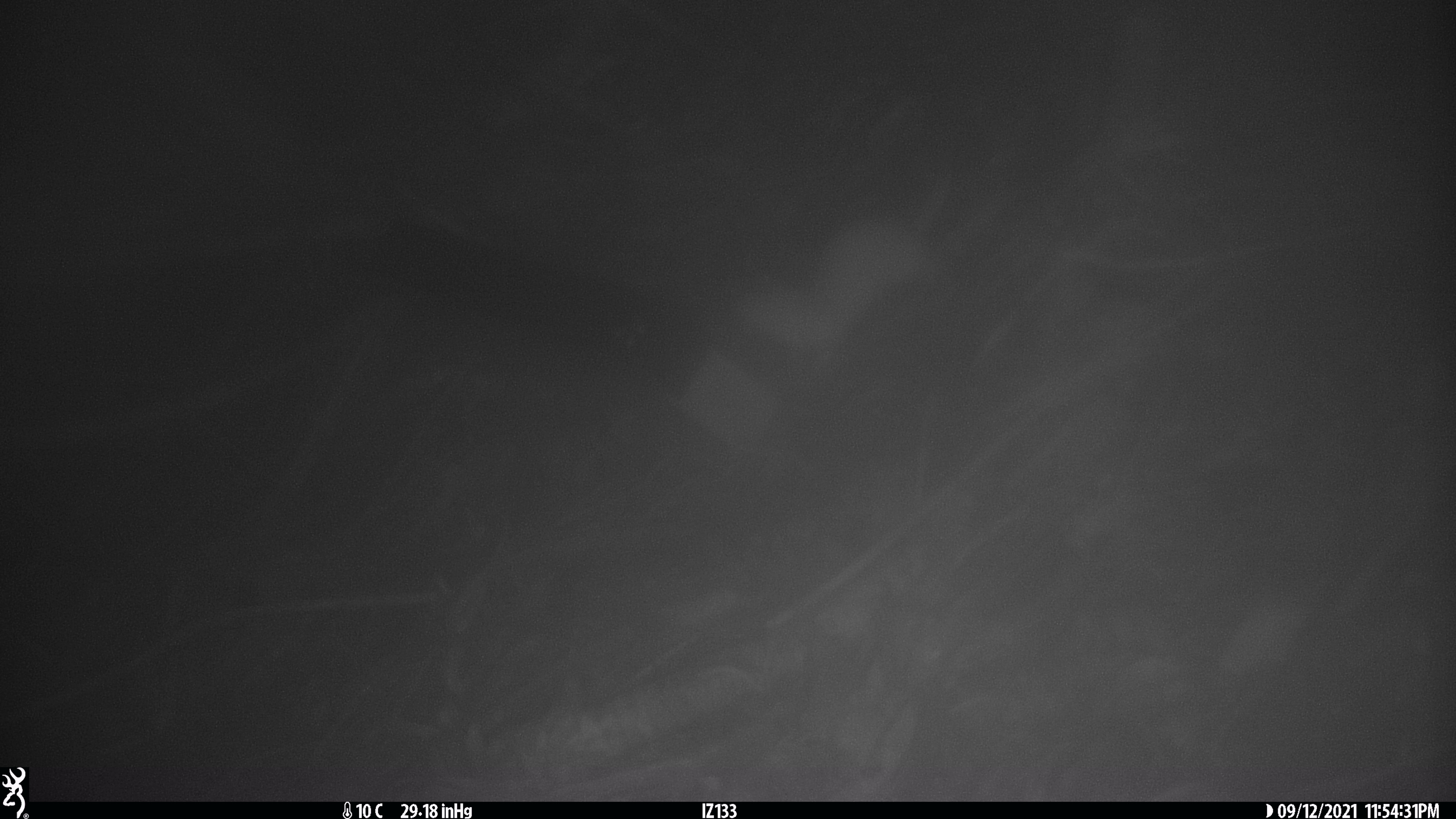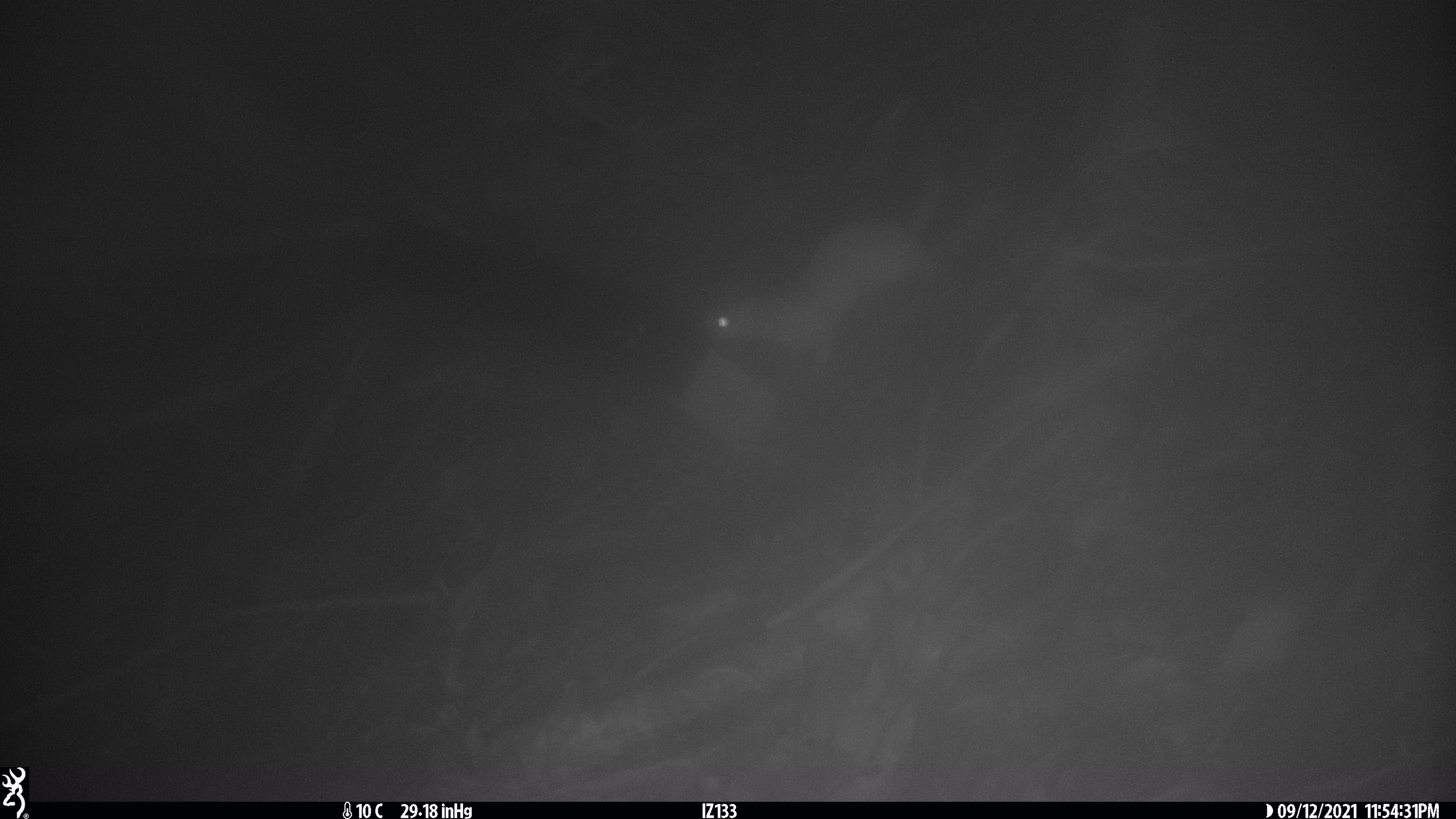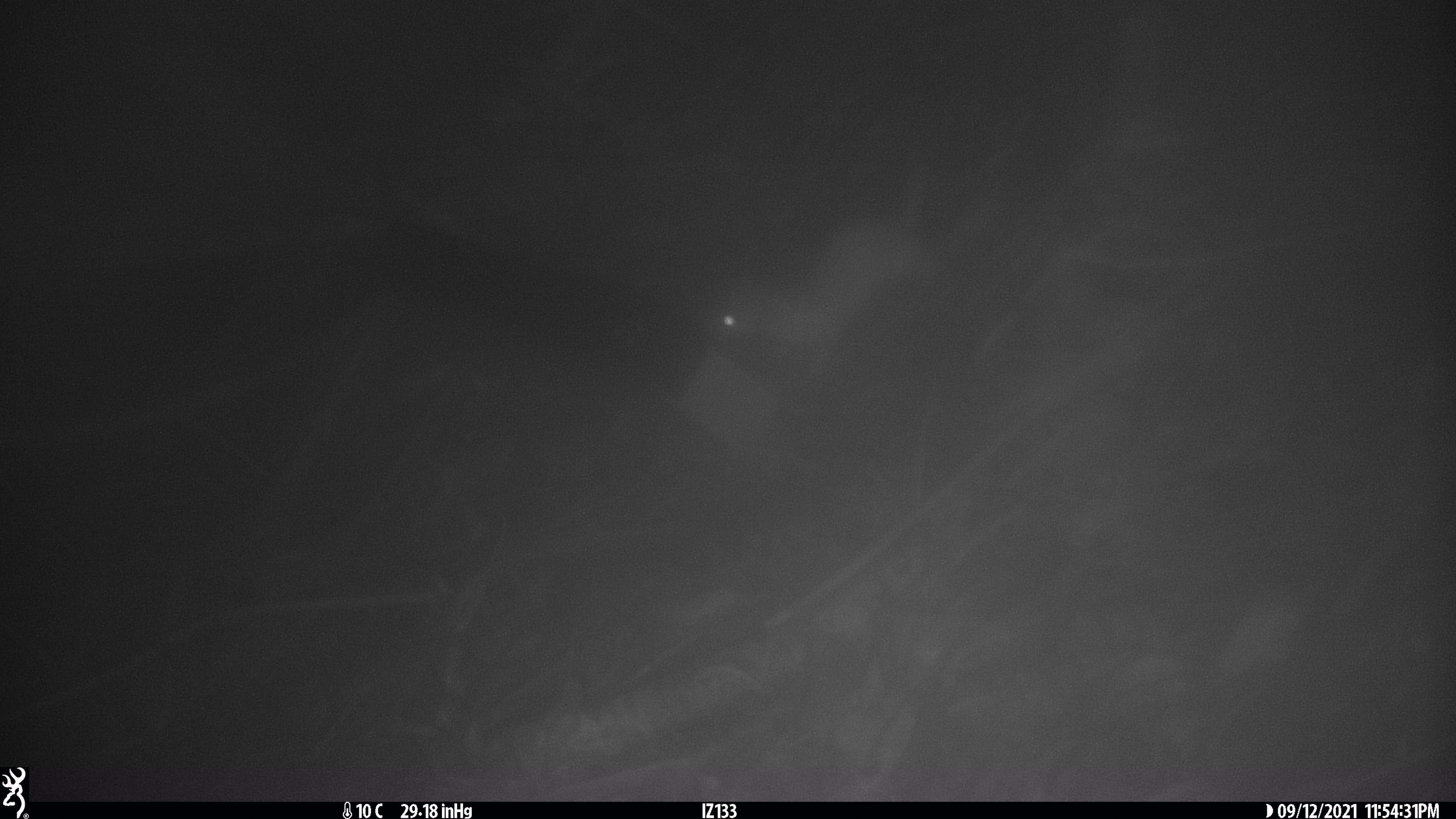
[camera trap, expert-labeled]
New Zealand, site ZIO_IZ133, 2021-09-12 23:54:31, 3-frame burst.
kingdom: Animalia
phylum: Chordata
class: Mammalia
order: Carnivora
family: Mustelidae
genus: Mustela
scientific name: Mustela erminea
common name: stoat